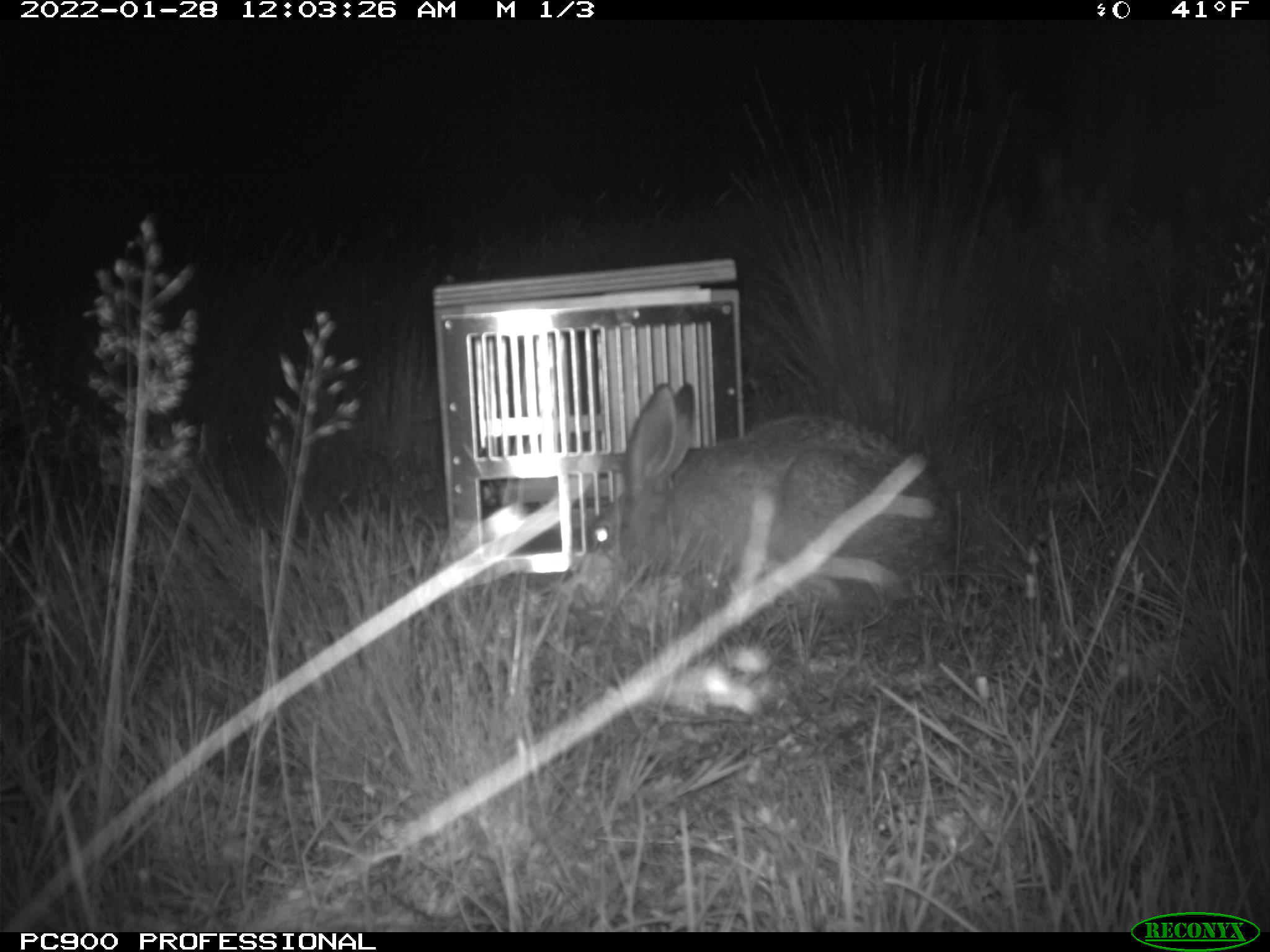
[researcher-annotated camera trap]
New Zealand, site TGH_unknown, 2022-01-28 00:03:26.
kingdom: Animalia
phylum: Chordata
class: Mammalia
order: Lagomorpha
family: Leporidae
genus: Lepus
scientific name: Lepus europaeus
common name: brown hare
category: hare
Hare (brown hare) (Lepus europaeus).